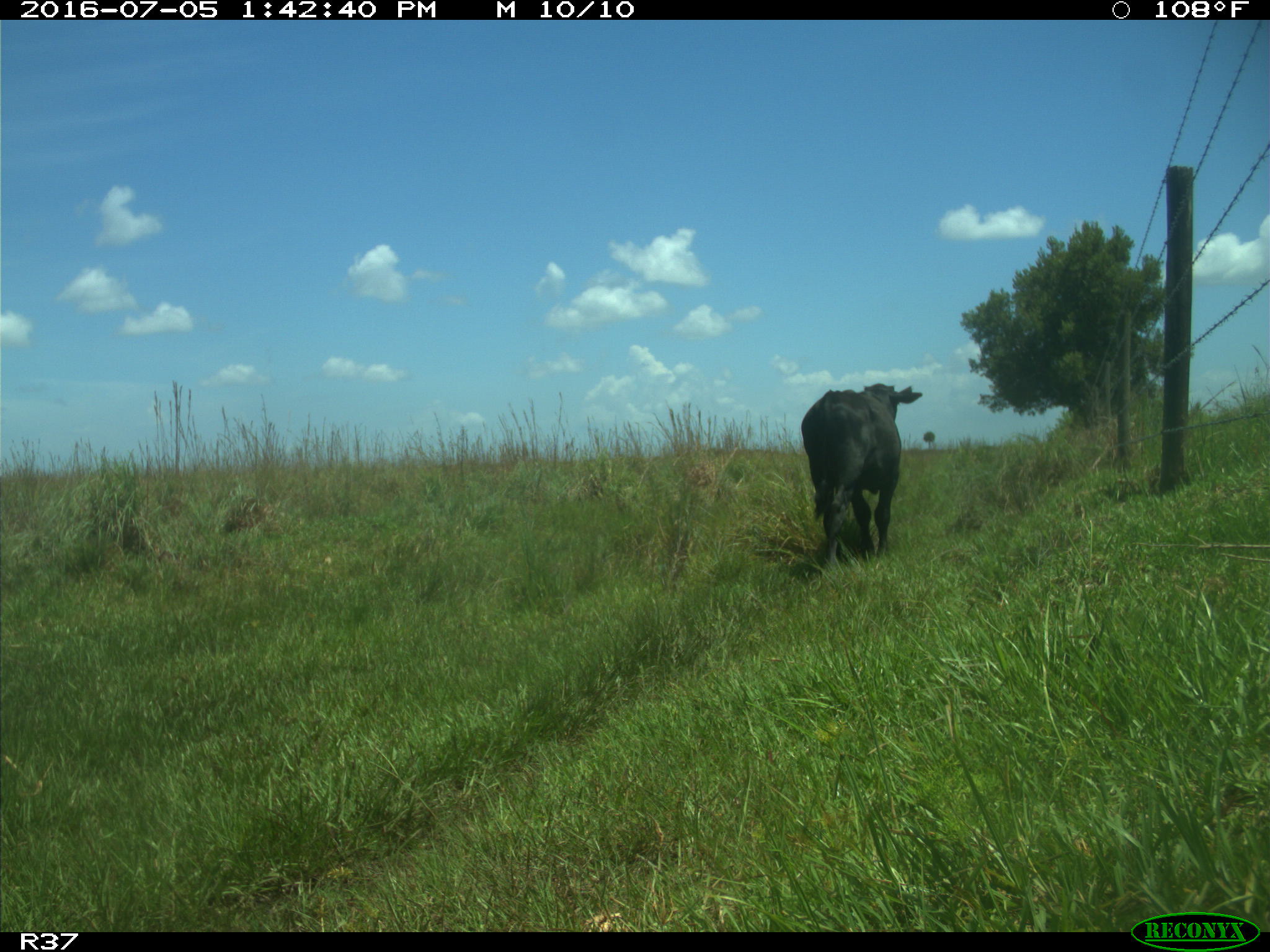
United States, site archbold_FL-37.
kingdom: Animalia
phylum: Chordata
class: Mammalia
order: Artiodactyla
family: Bovidae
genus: Bos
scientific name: Bos taurus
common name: domestic cow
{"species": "Bos taurus (domestic cow)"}